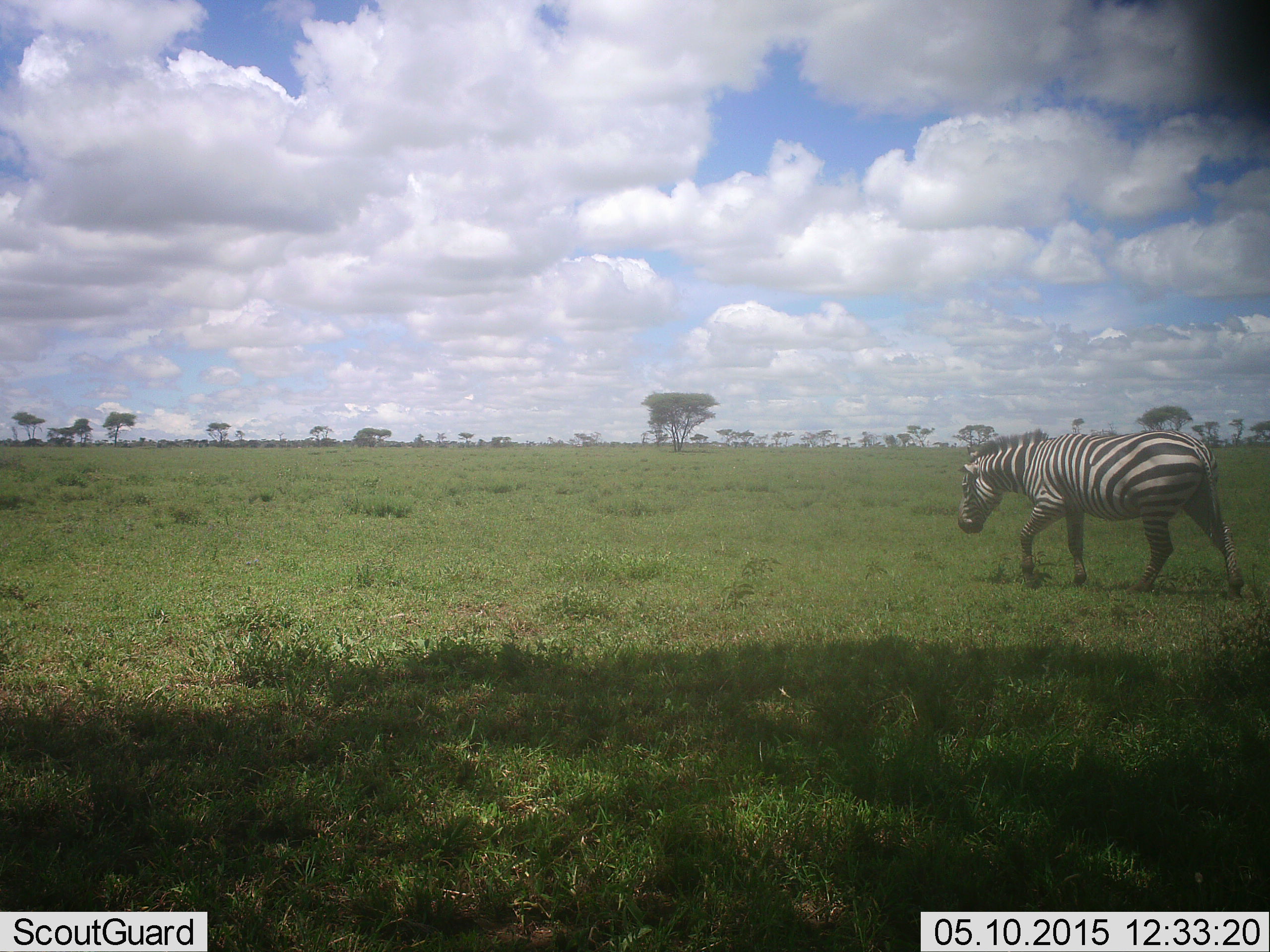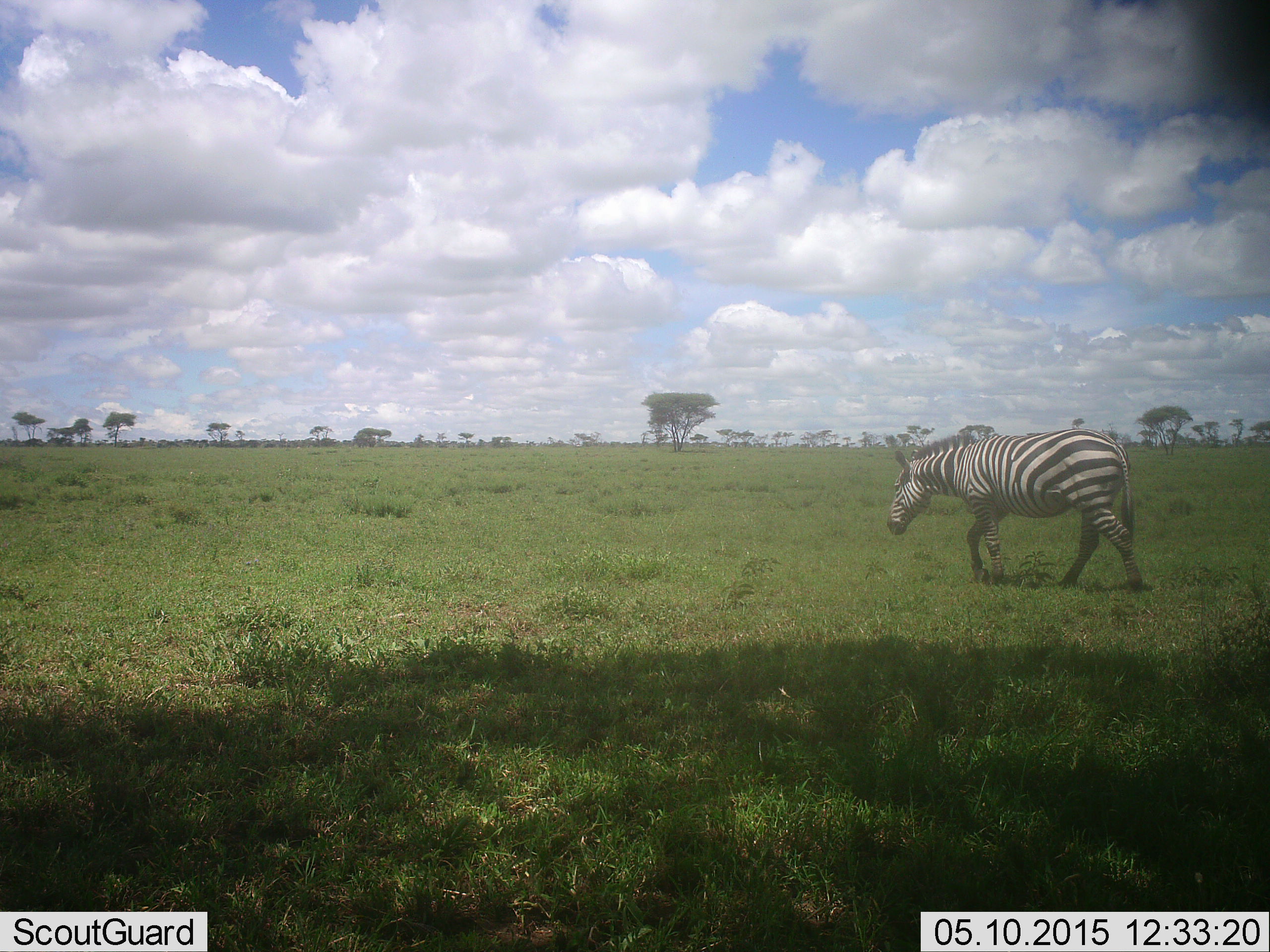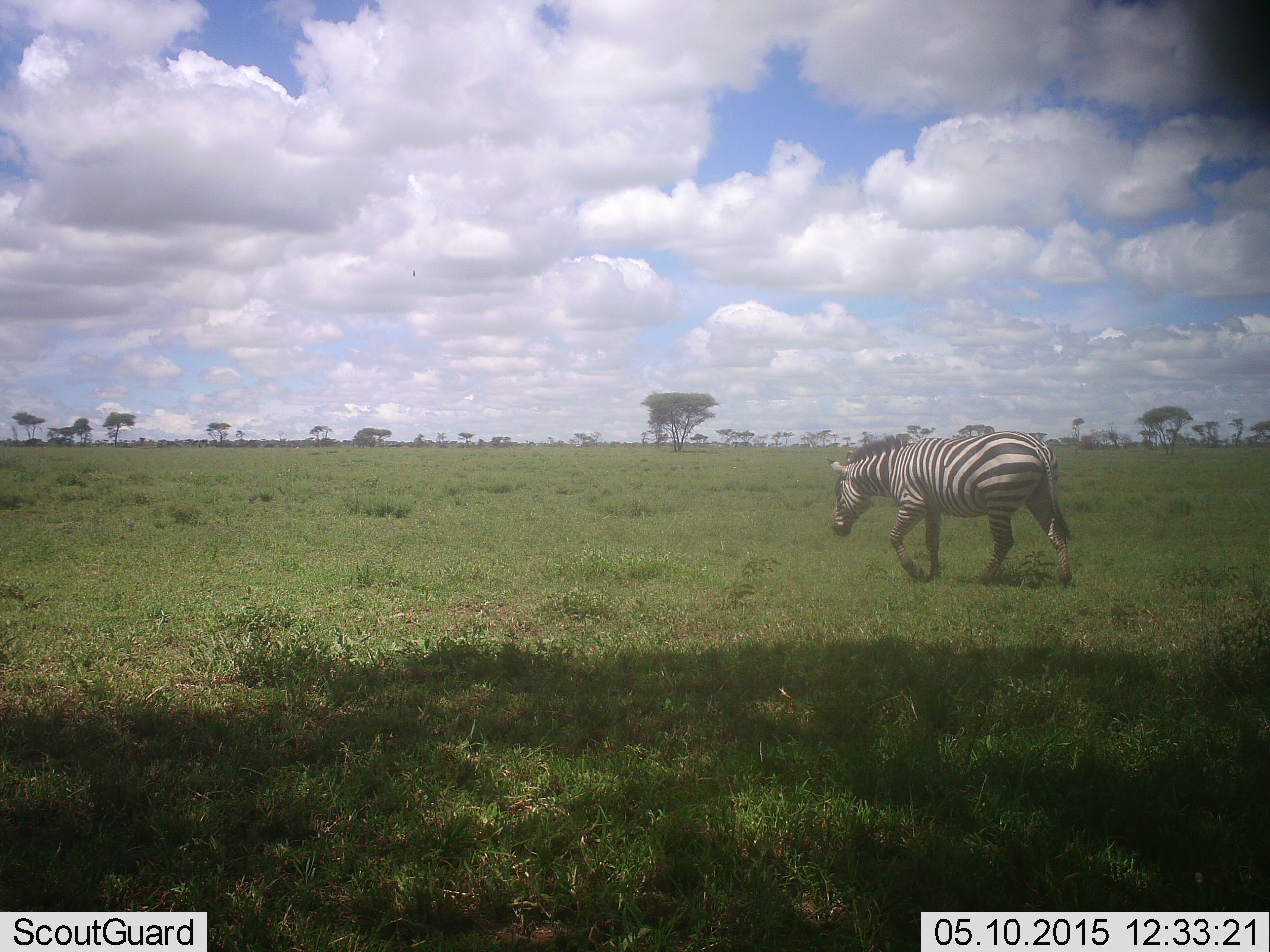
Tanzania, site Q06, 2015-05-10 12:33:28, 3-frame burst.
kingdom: Animalia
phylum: Chordata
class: Mammalia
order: Perissodactyla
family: Equidae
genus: Equus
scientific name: Equus quagga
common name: plains zebra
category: zebra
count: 1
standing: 0%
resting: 0%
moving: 100%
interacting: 0%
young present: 0%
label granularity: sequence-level